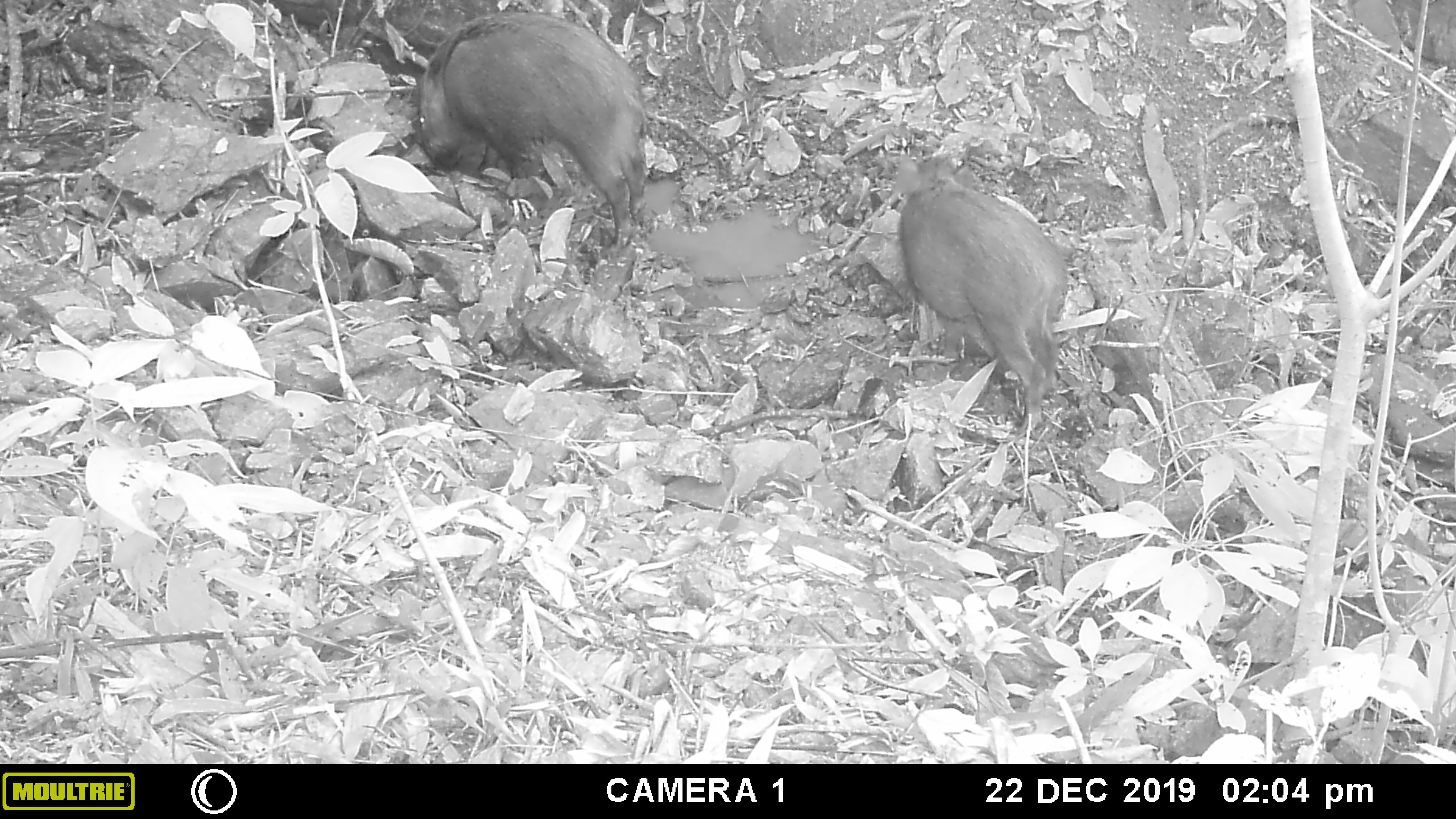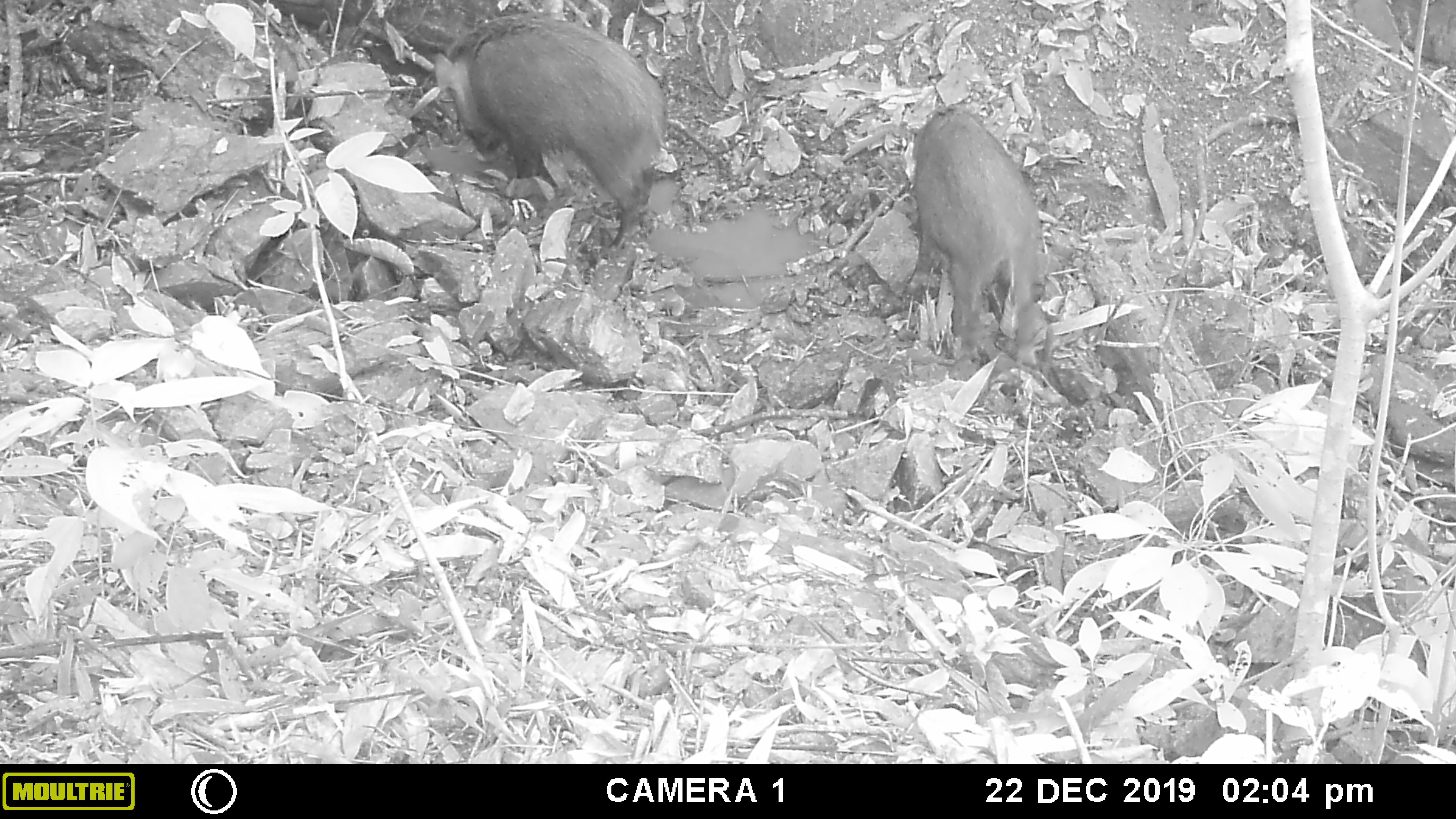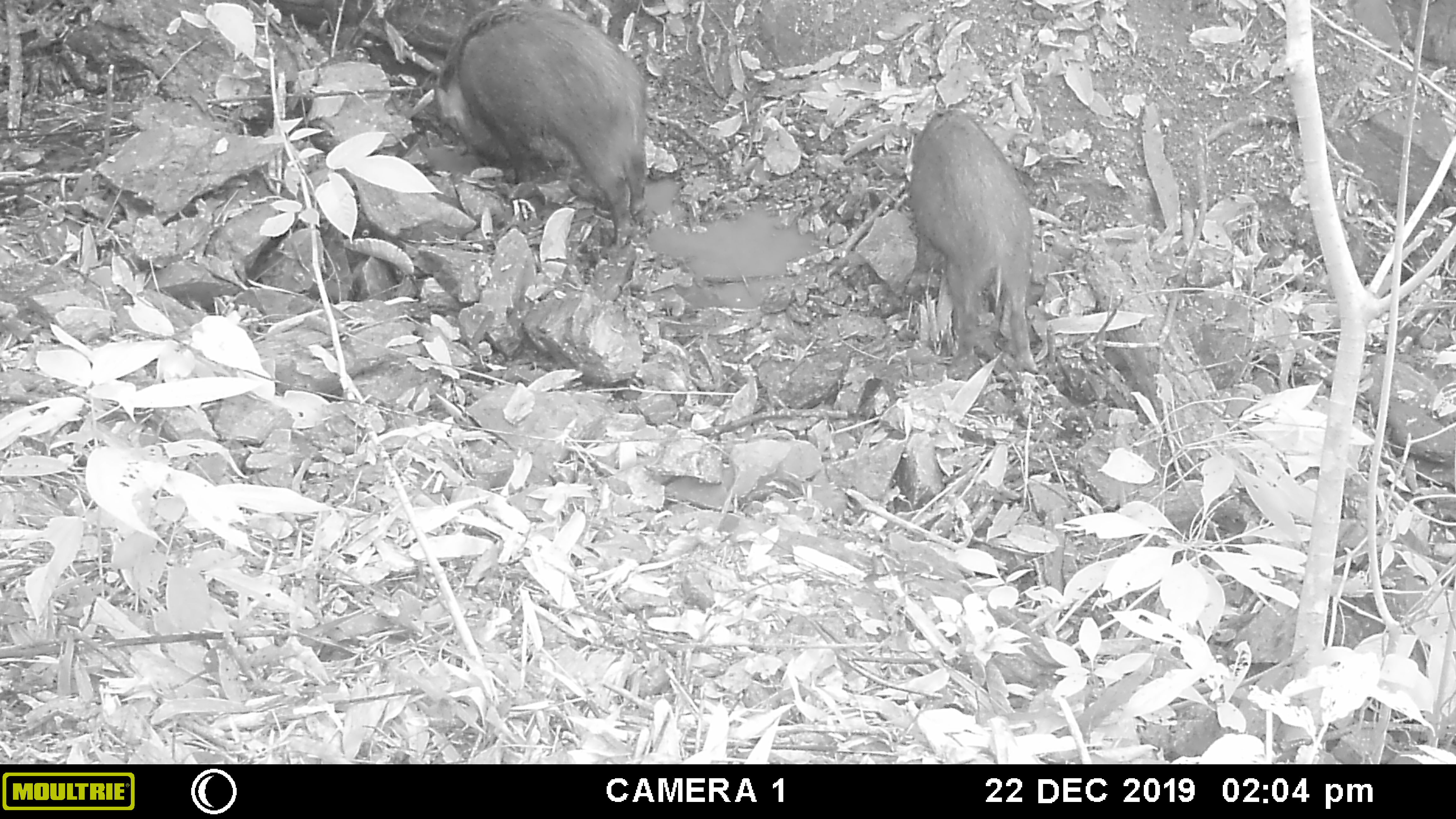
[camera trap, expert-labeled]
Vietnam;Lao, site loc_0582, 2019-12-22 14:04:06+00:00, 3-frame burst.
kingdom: Animalia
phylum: Chordata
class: Mammalia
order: Artiodactyla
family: Suidae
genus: Sus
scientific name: Sus scrofa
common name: eurasian wild pig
Eurasian wild pig (Sus scrofa). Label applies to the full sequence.